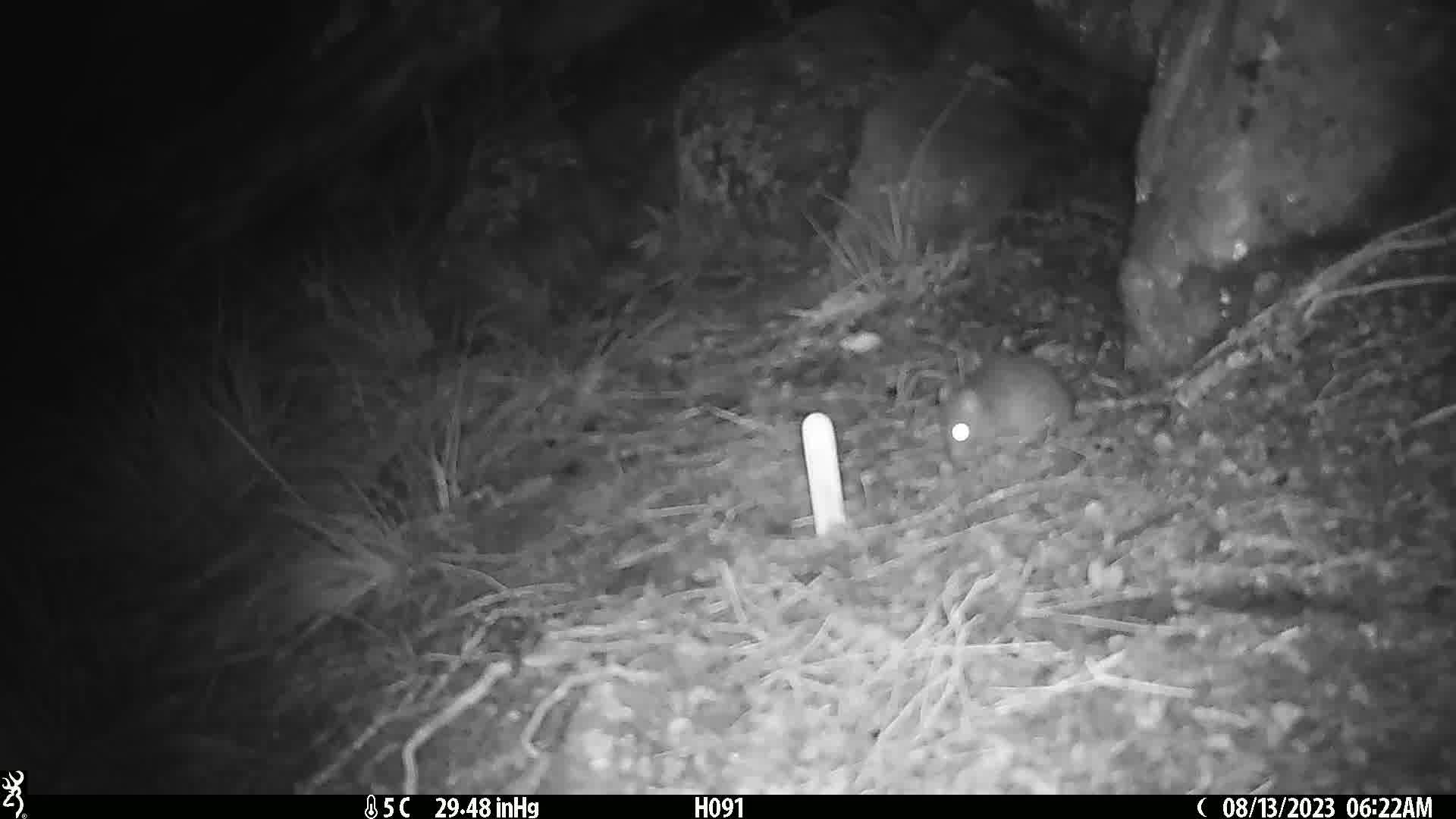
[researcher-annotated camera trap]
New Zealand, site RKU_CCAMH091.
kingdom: Animalia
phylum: Chordata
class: Mammalia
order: Rodentia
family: Muridae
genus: Rattus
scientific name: Rattus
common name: rat